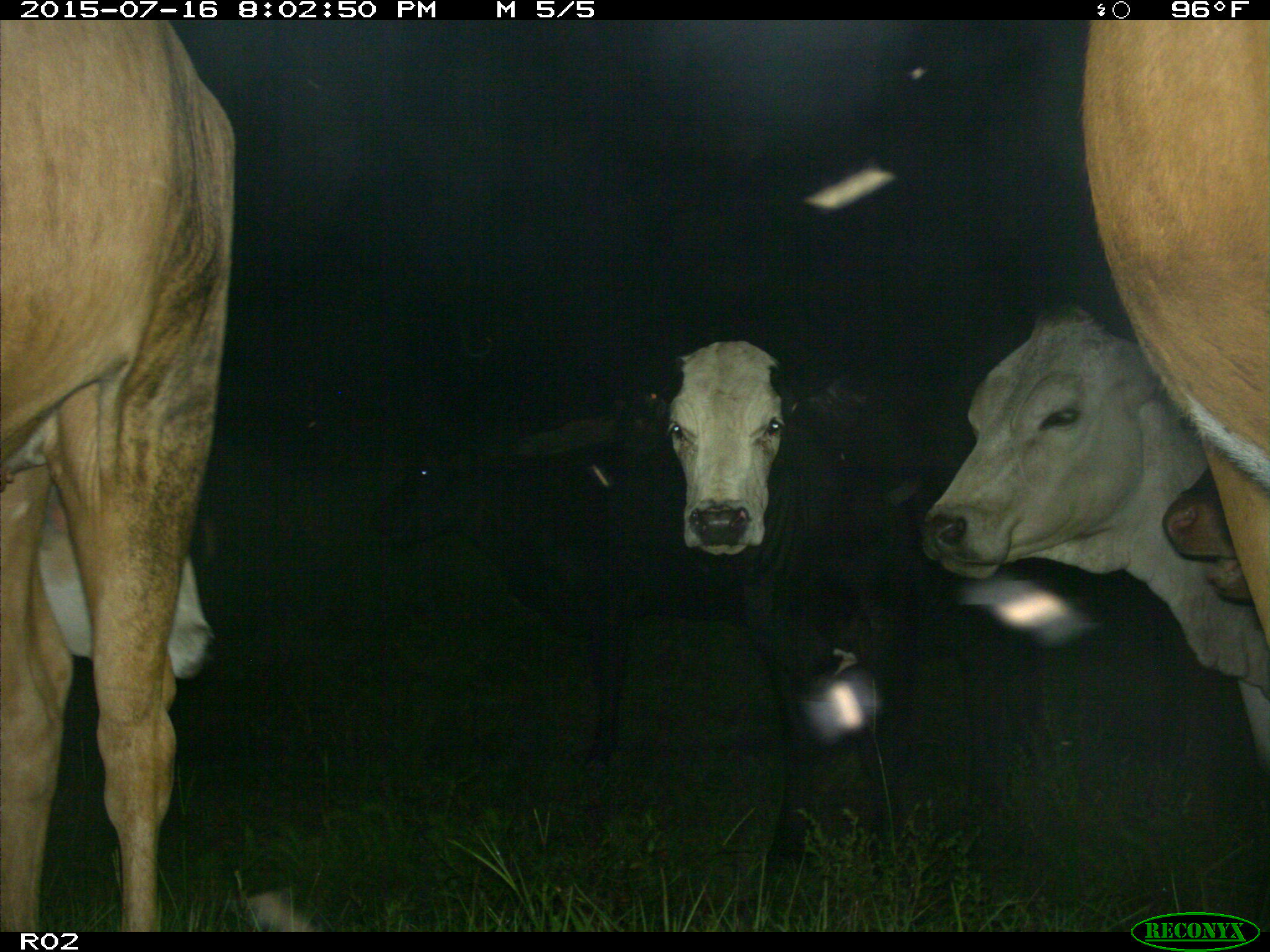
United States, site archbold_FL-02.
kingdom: Animalia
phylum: Chordata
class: Mammalia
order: Artiodactyla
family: Bovidae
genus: Bos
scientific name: Bos taurus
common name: domestic cow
Bos taurus (domestic cow).